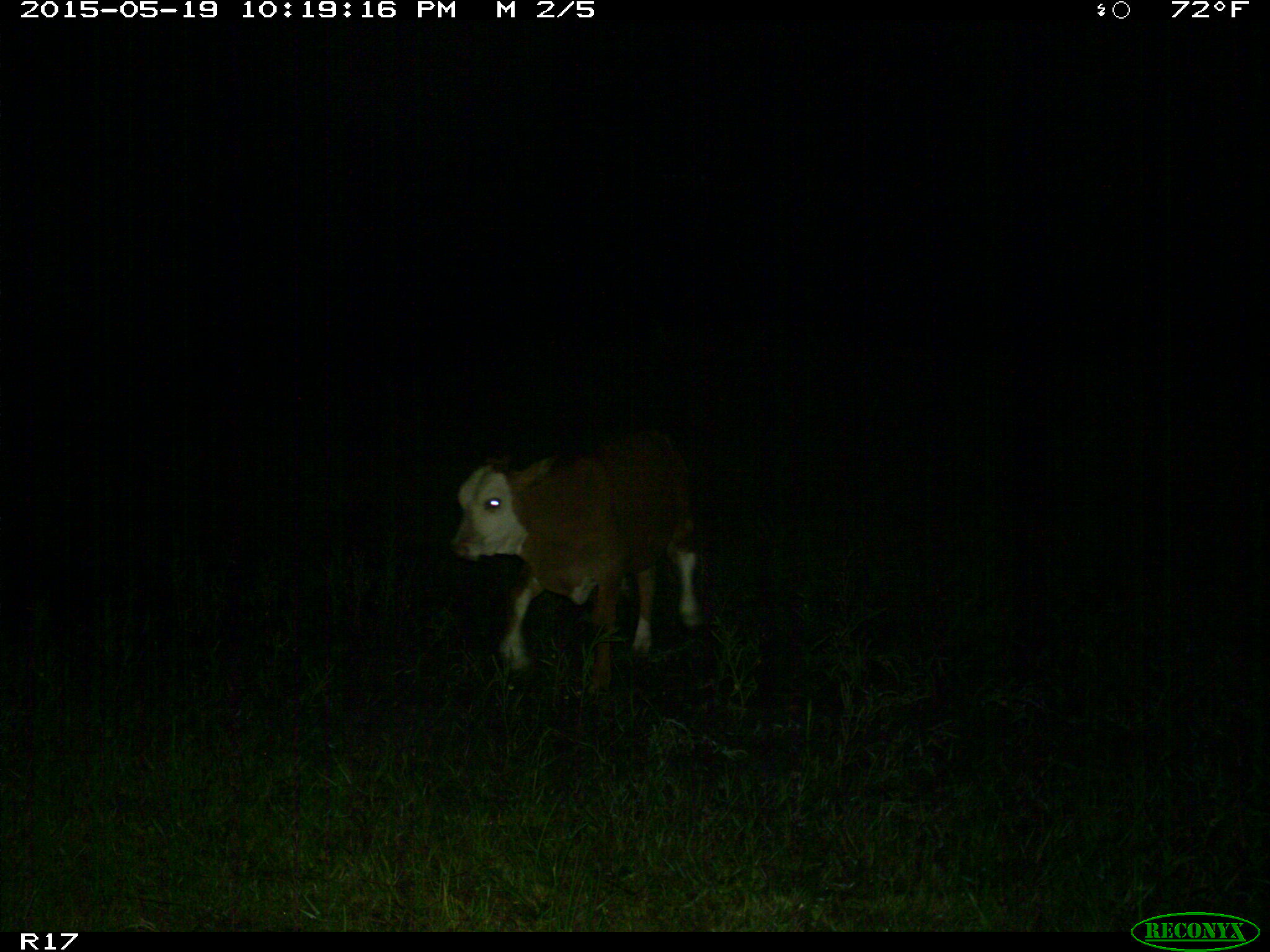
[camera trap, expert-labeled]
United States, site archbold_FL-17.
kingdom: Animalia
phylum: Chordata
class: Mammalia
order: Artiodactyla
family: Bovidae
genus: Bos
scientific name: Bos taurus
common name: domestic cow